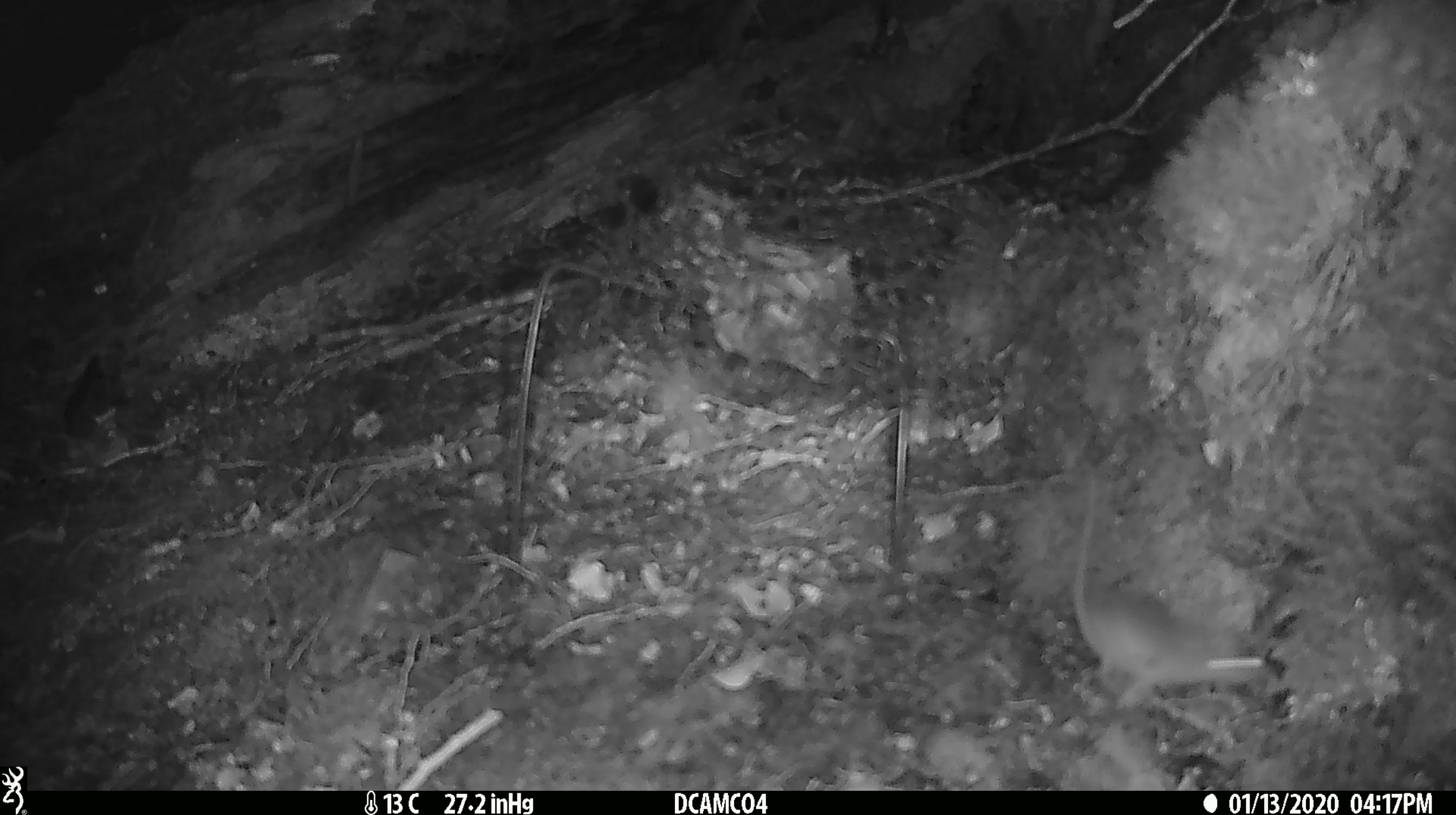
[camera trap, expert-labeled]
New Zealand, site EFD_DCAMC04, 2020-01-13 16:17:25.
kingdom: Animalia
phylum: Chordata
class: Mammalia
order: Rodentia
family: Muridae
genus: Mus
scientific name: Mus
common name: mouse